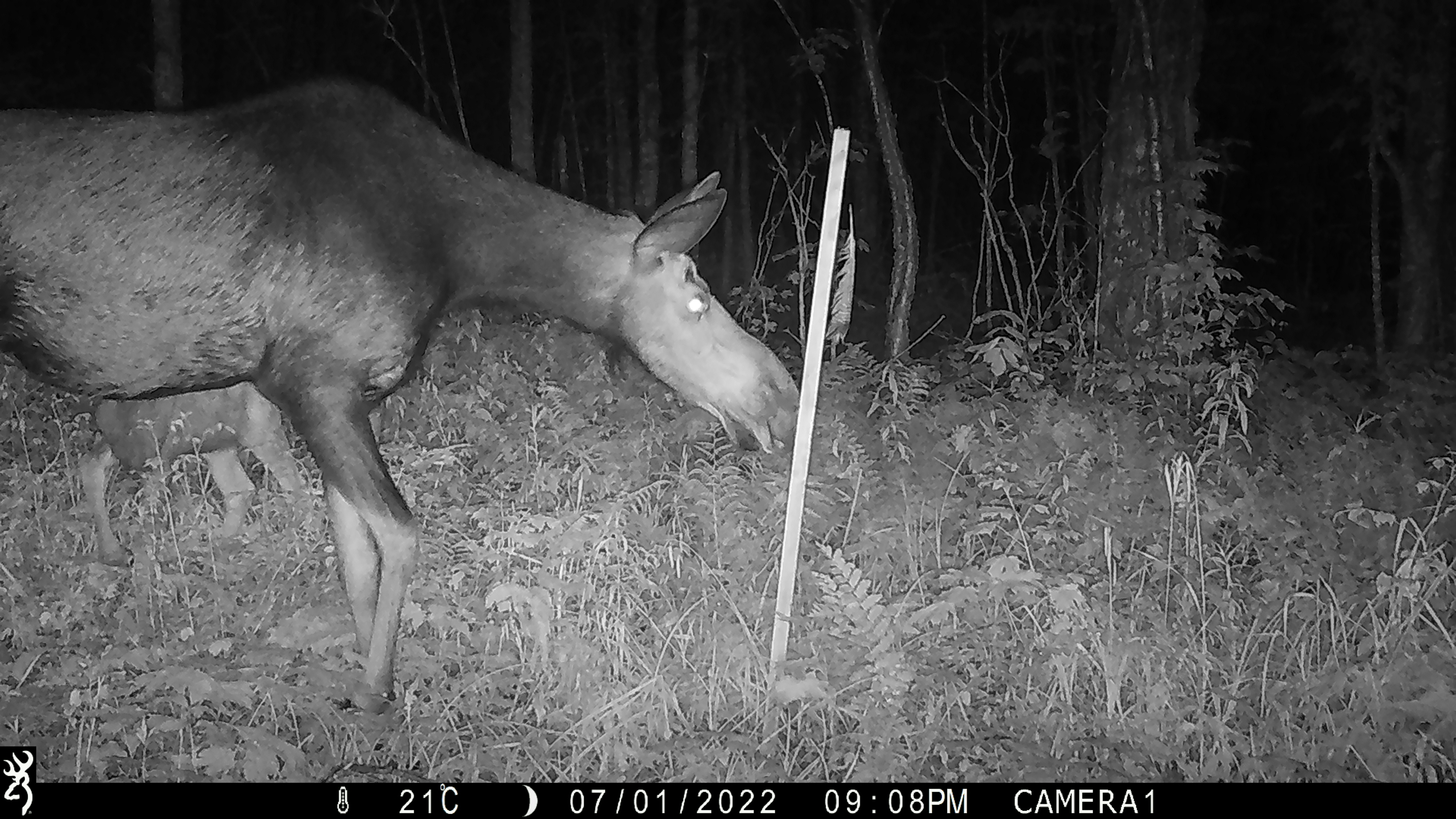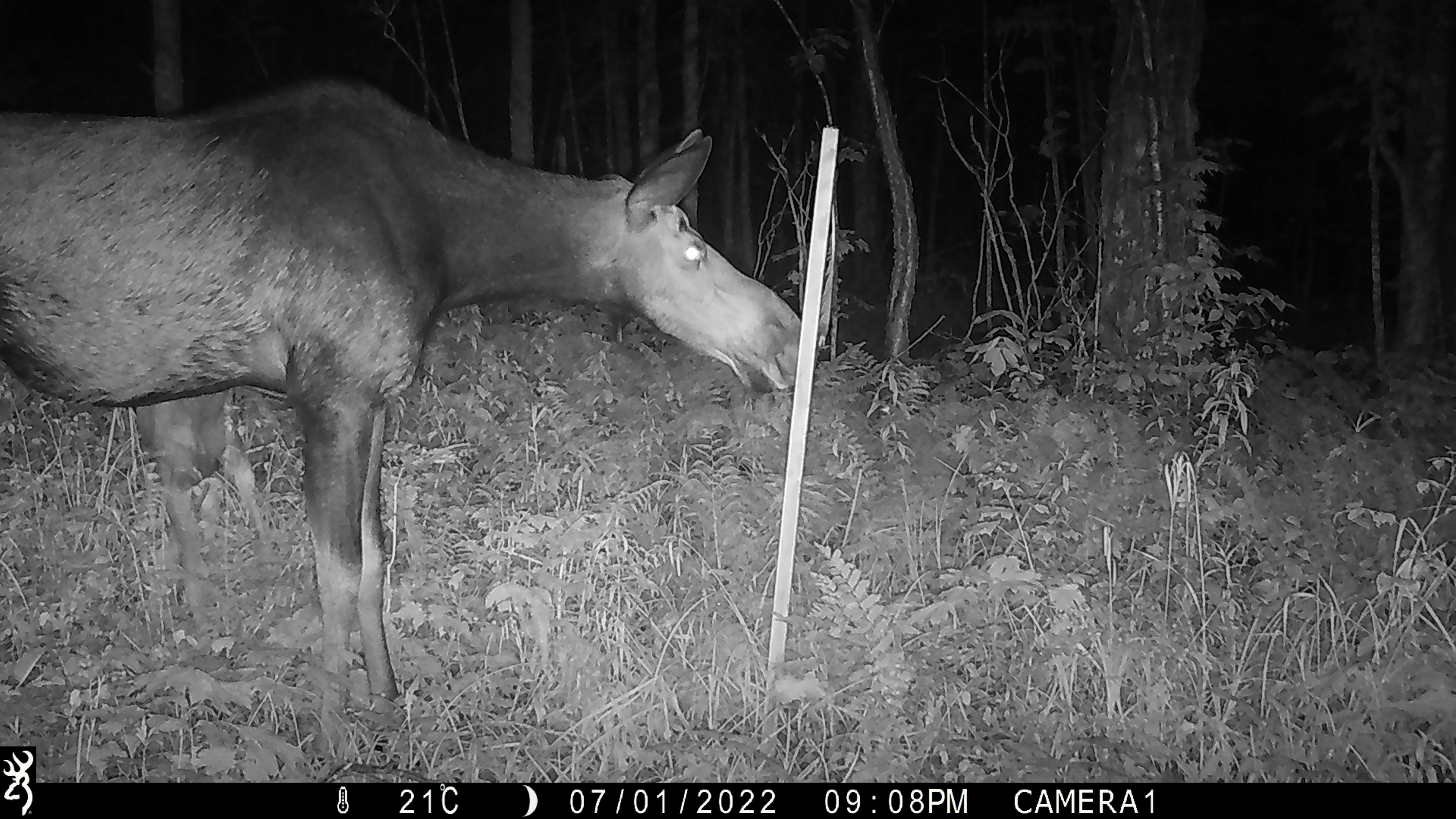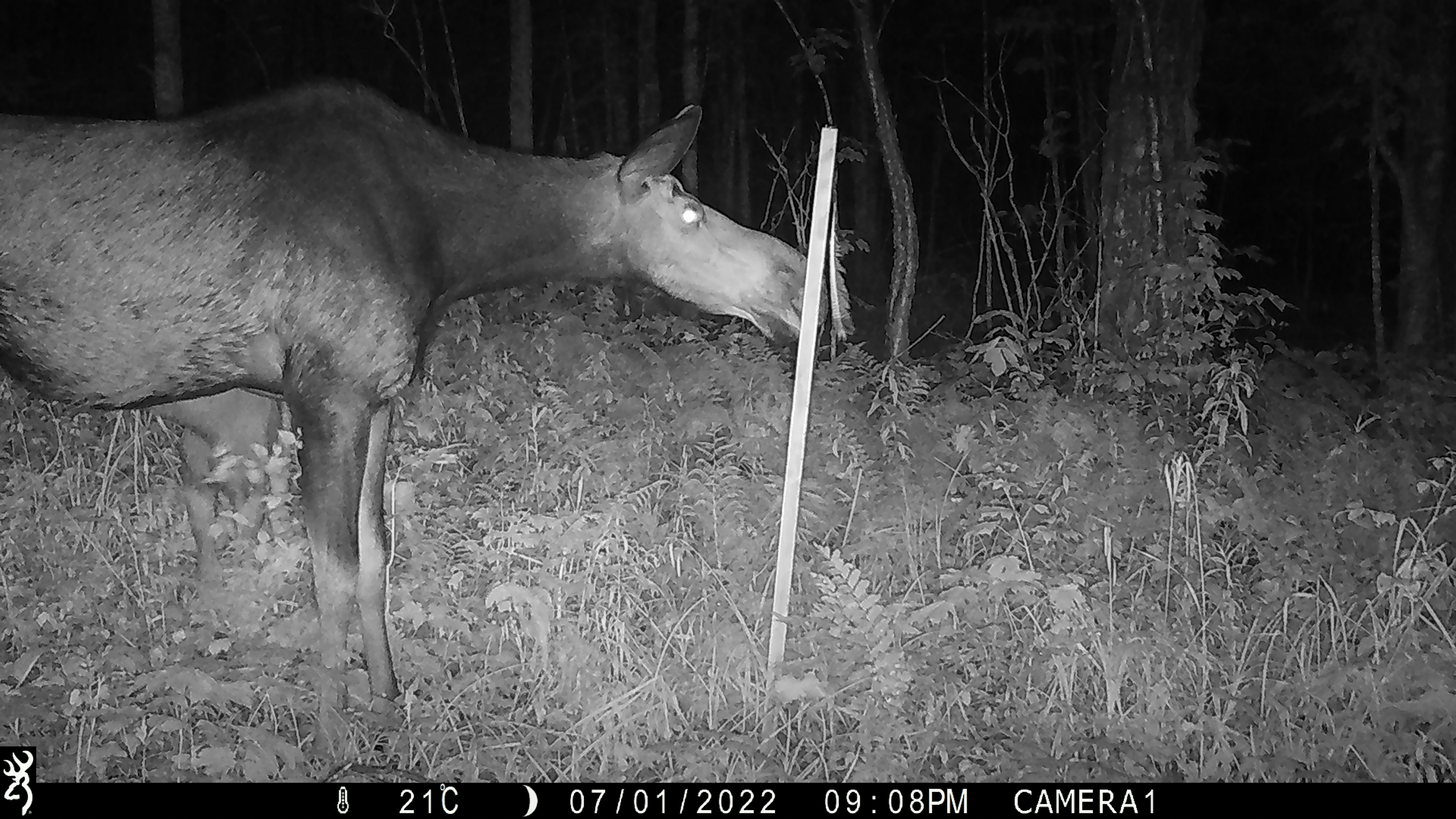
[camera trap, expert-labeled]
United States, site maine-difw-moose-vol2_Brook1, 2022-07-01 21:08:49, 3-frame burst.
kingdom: Animalia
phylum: Chordata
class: Mammalia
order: Artiodactyla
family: Cervidae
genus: Alces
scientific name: Alces alces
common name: moose